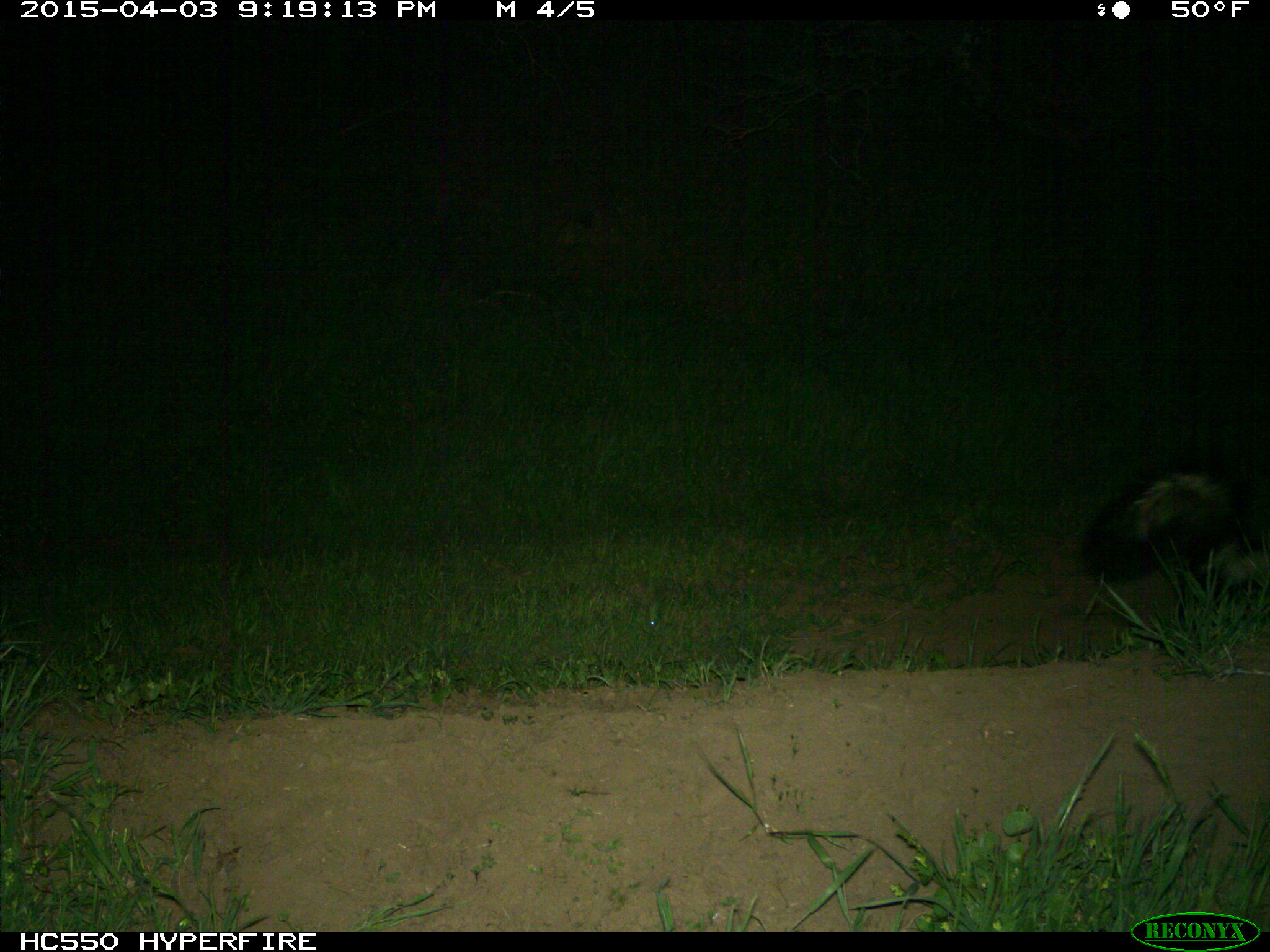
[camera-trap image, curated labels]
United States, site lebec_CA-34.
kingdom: Animalia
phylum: Chordata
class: Mammalia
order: Carnivora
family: Mephitidae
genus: Mephitis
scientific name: Mephitis mephitis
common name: striped skunk